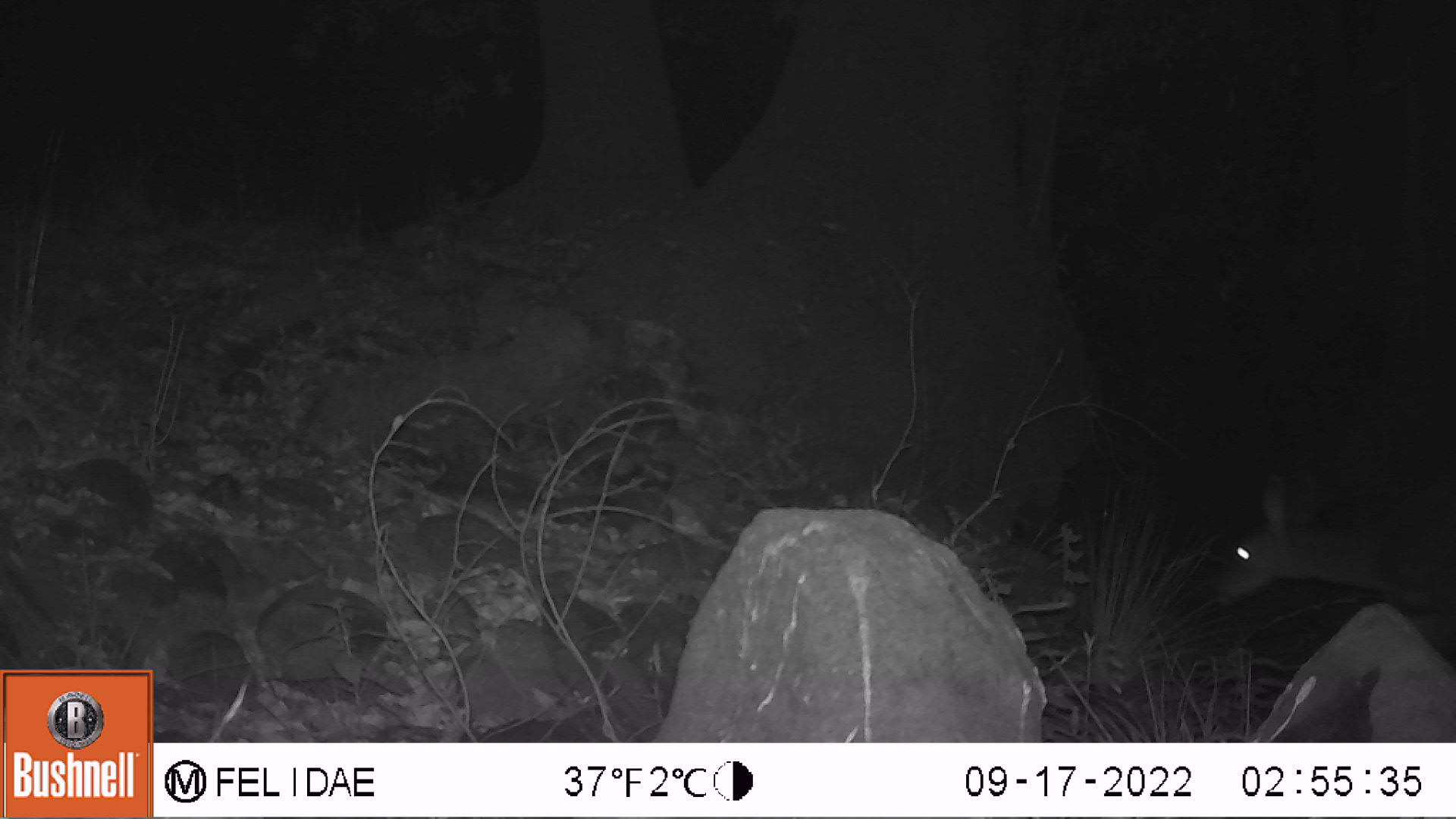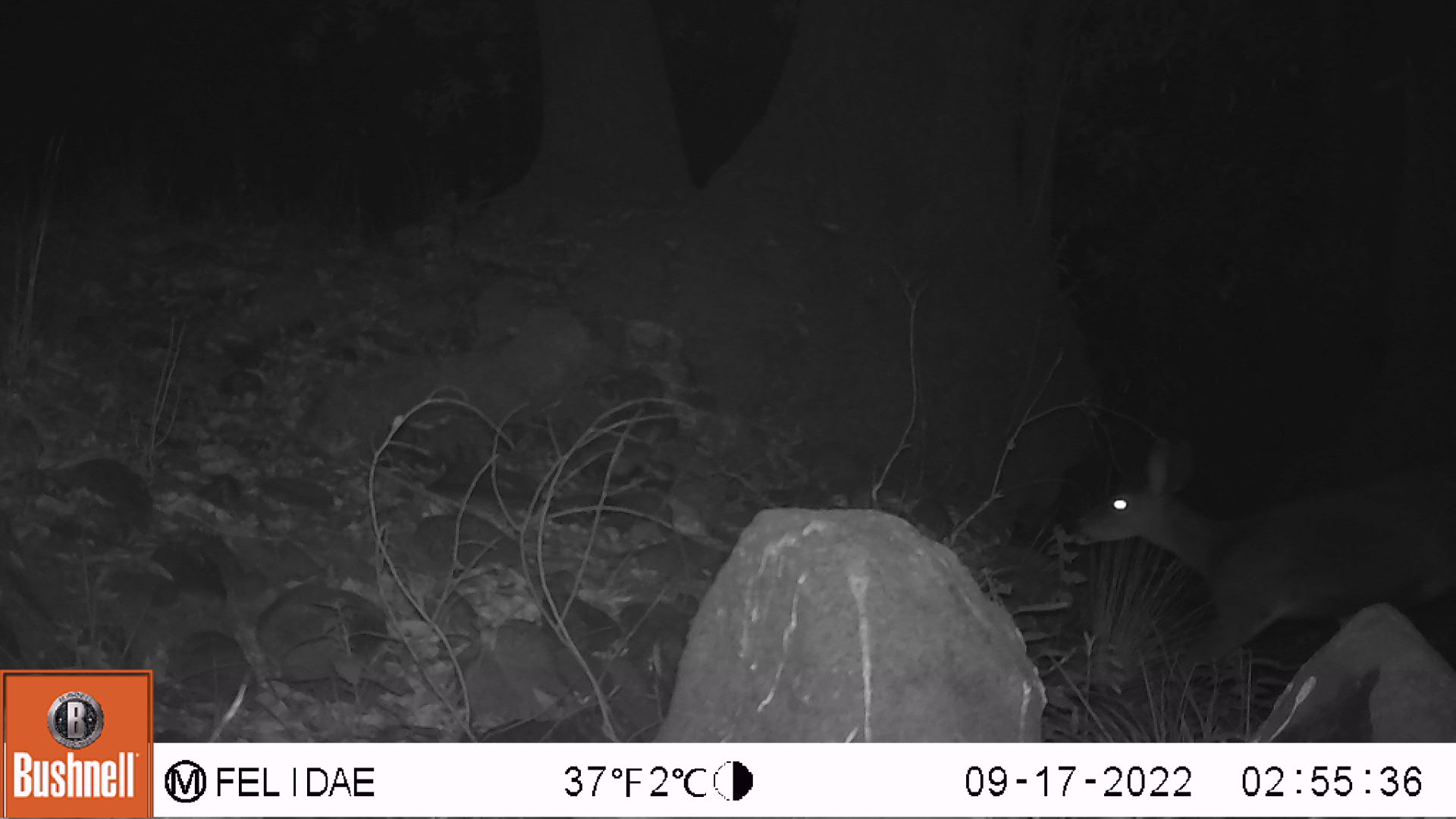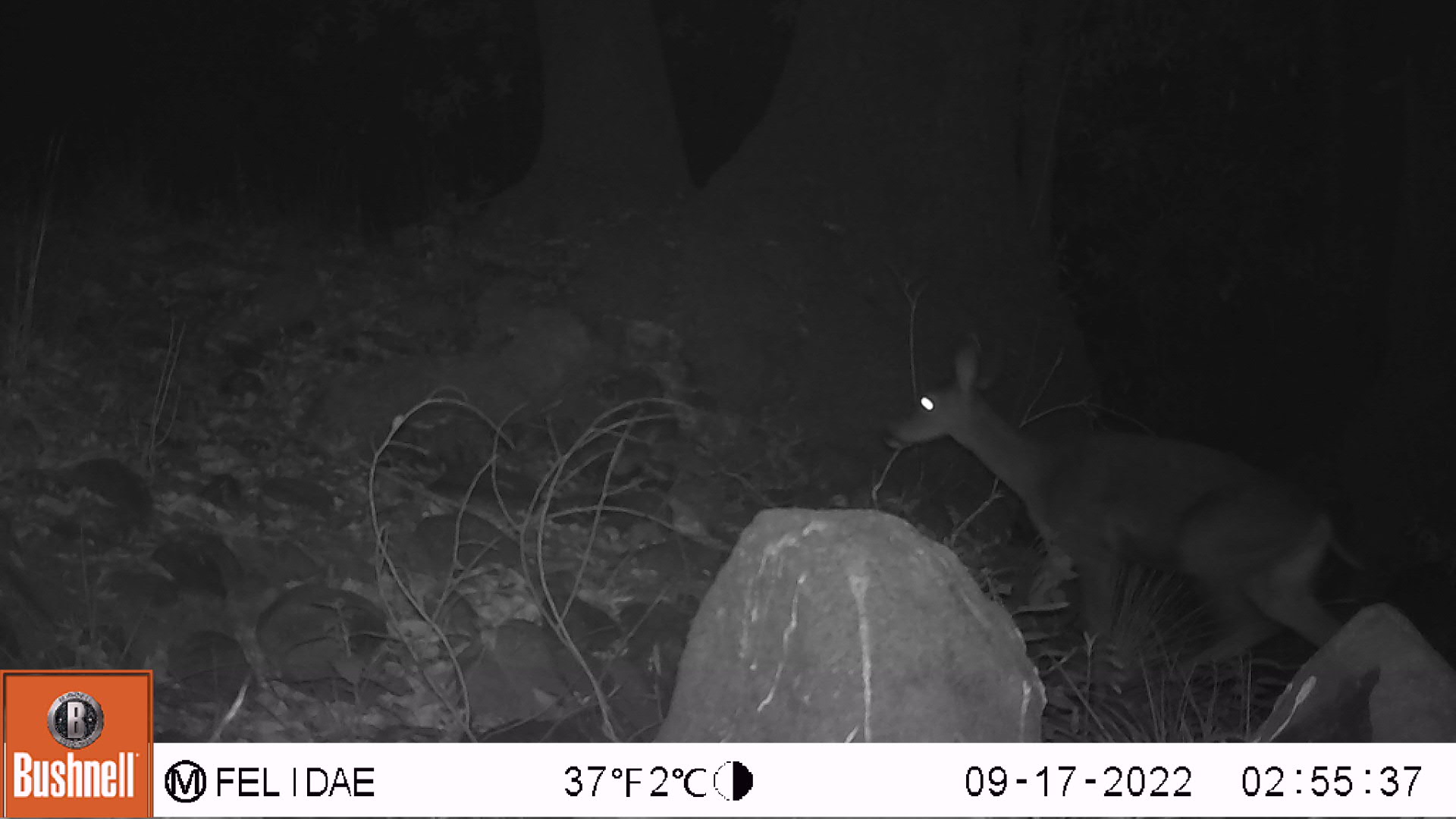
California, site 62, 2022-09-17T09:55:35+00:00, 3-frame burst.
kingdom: Animalia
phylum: Chordata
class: Mammalia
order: Artiodactyla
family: Cervidae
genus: Odocoileus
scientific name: Odocoileus hemionus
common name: mule deer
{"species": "mule deer (Odocoileus hemionus)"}